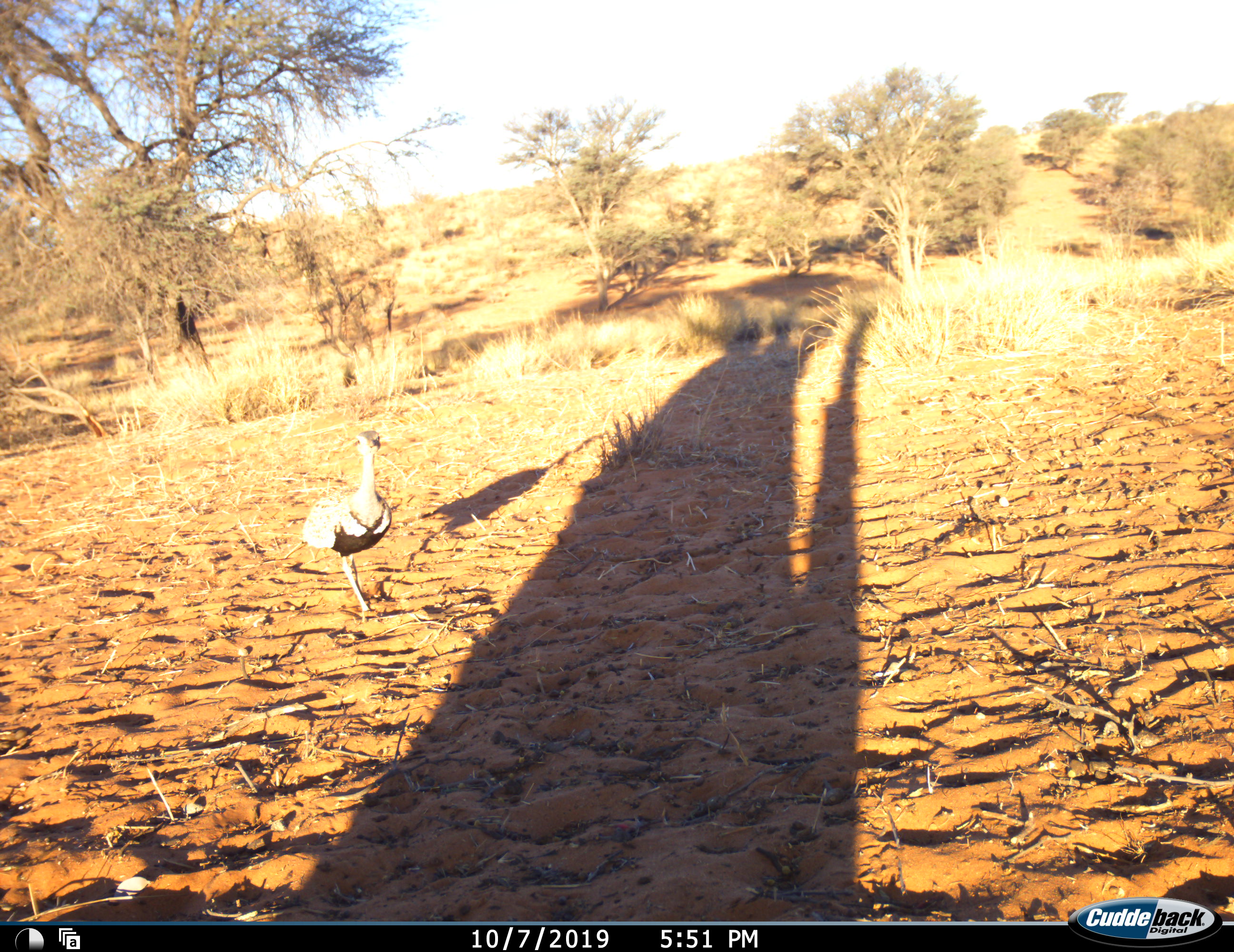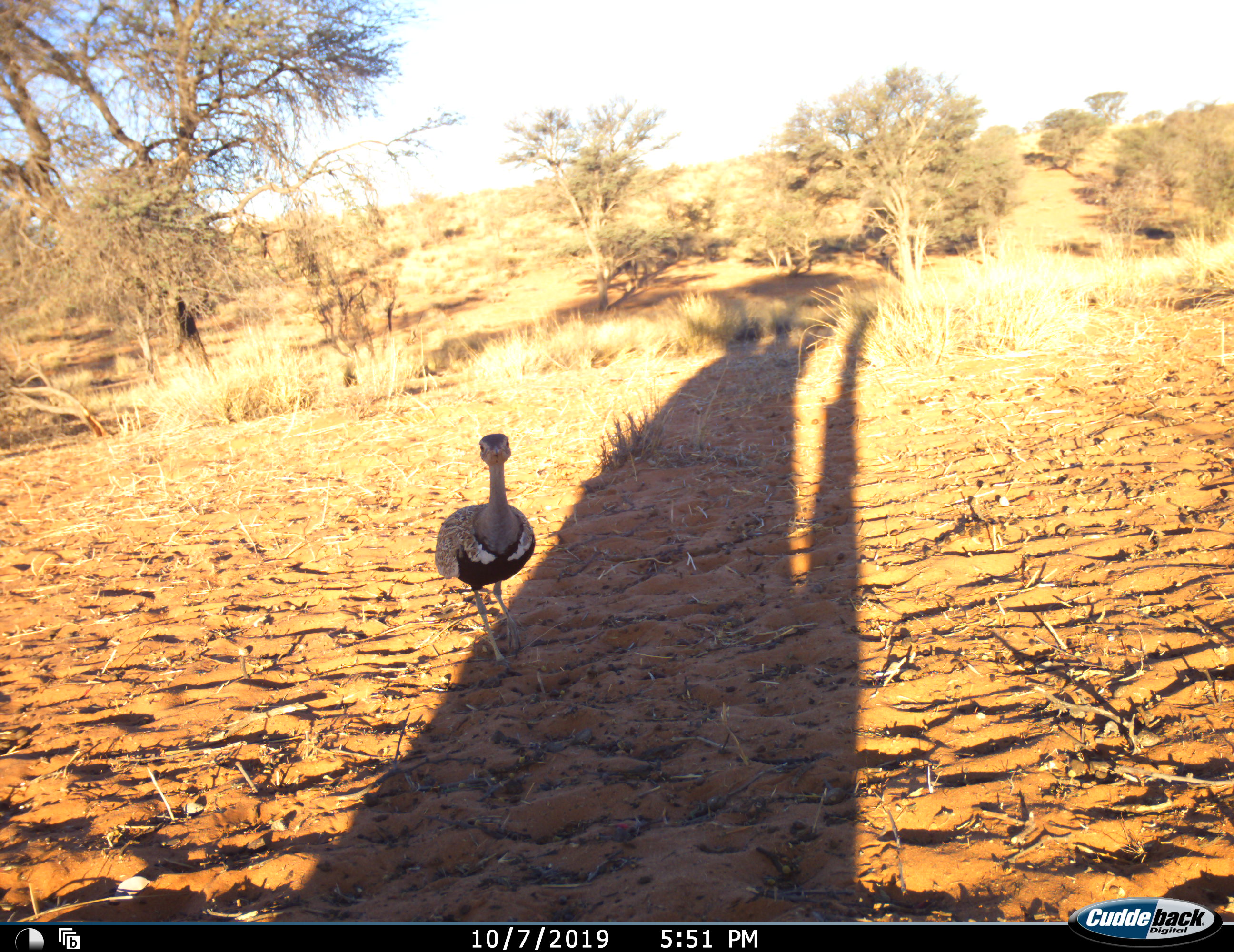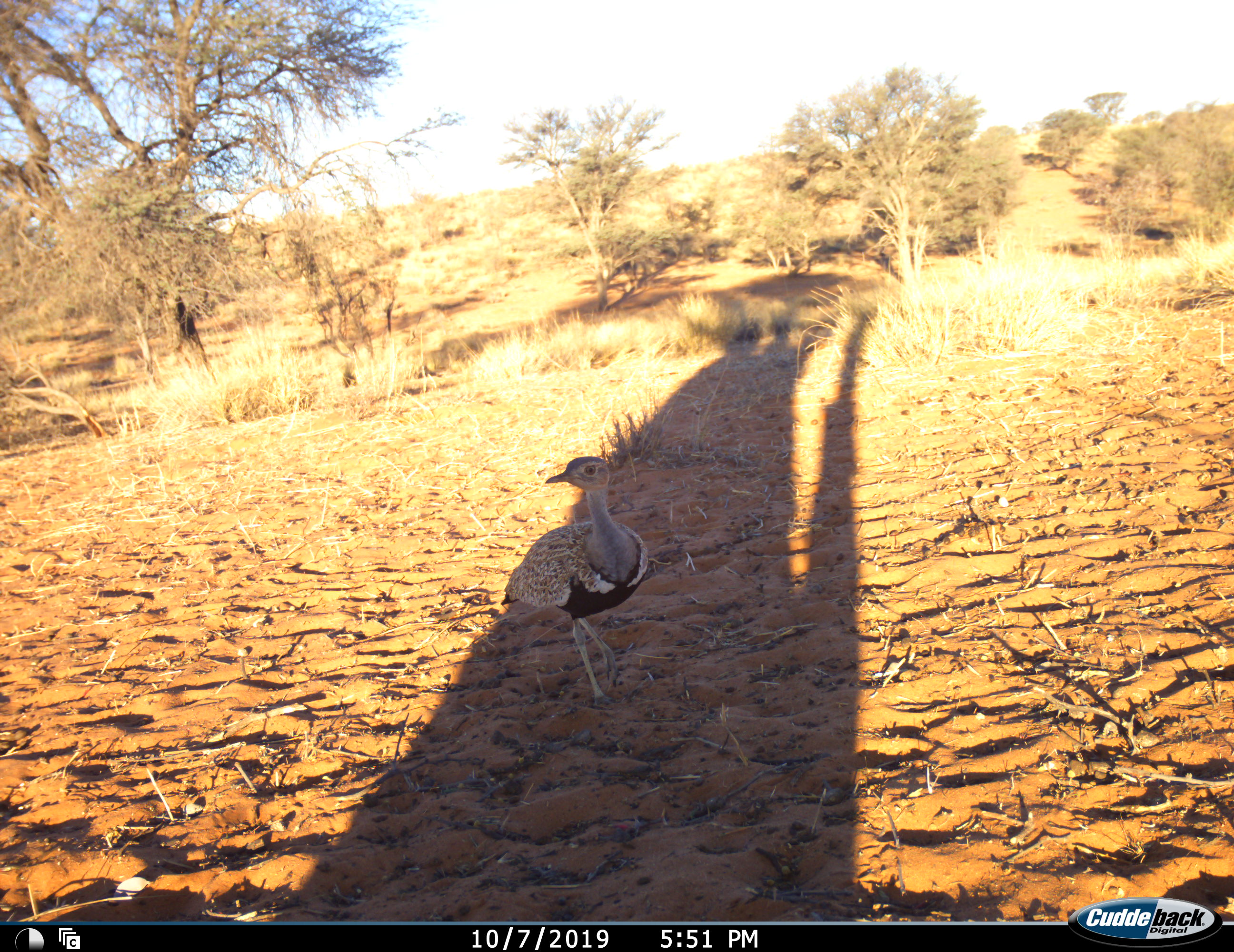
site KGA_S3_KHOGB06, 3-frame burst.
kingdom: Animalia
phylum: Chordata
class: Aves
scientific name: Aves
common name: bird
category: birdother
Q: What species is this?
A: Birdother (bird) (Aves).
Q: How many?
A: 1.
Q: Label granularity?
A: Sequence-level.